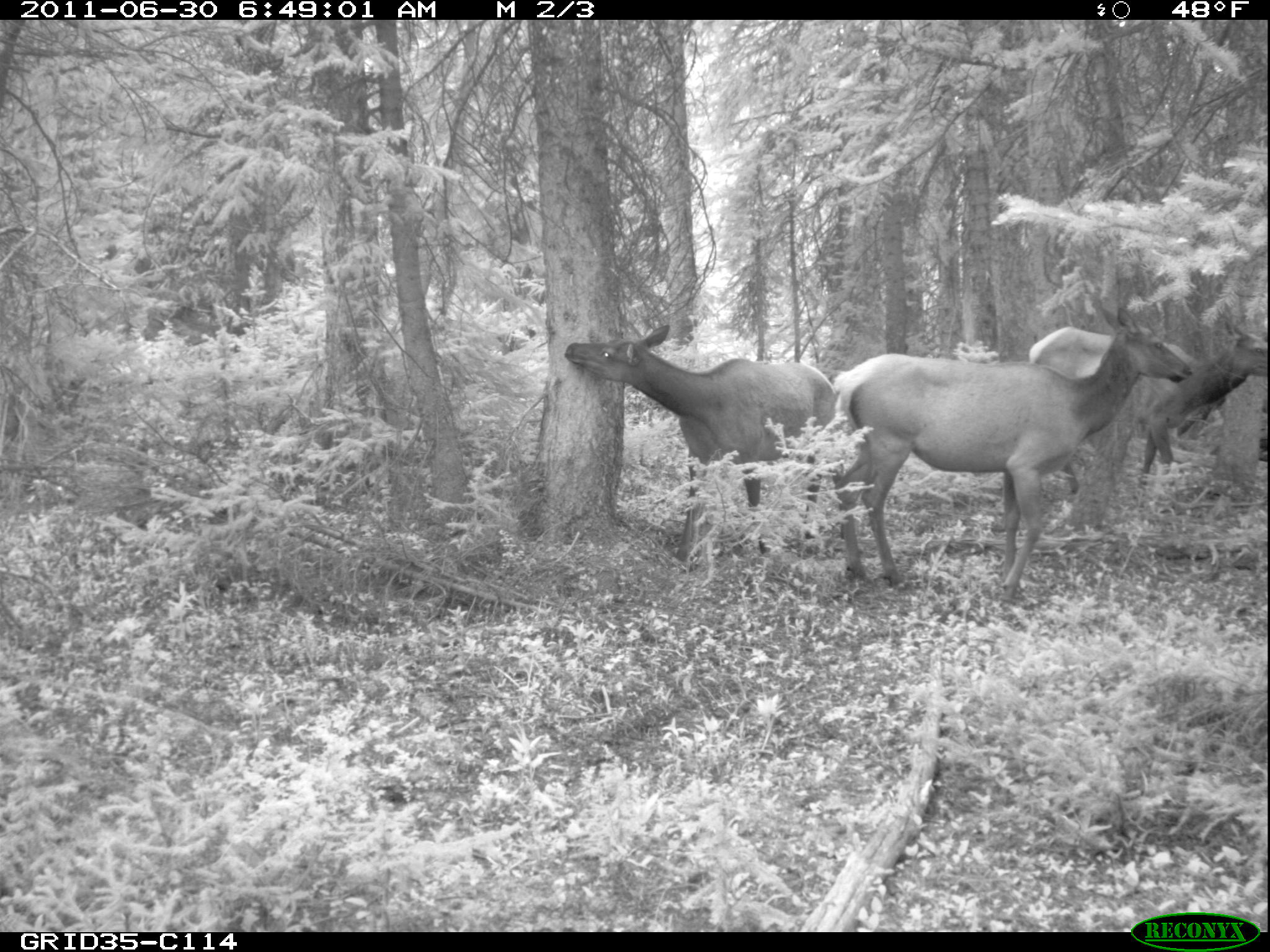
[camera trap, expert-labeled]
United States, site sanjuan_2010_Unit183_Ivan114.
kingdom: Animalia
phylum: Chordata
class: Mammalia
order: Artiodactyla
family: Cervidae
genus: Cervus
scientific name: Cervus elaphus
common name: red deer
Cervus elaphus (red deer).